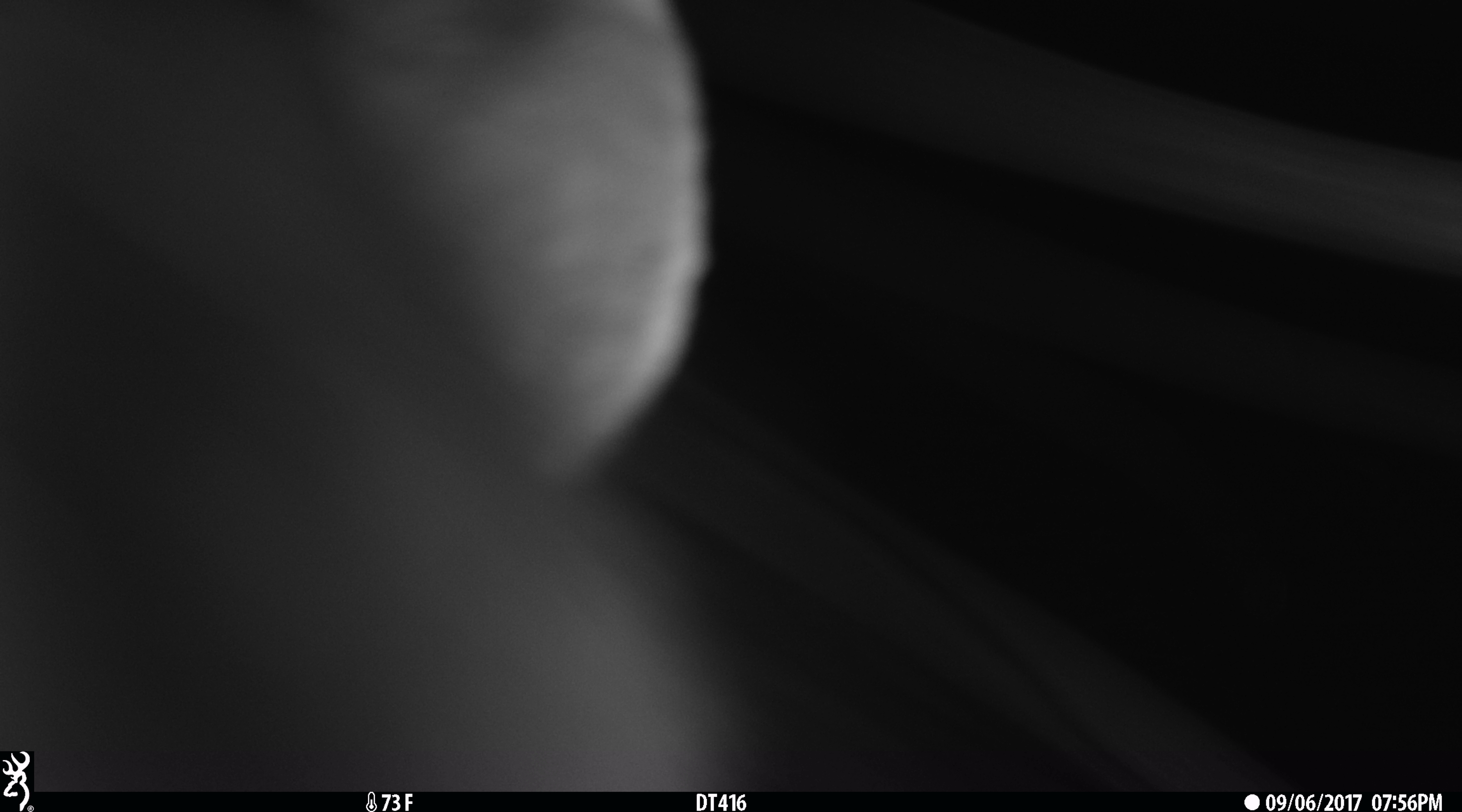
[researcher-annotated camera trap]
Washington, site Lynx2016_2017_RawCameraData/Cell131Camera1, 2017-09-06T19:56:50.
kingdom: Animalia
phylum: Chordata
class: Mammalia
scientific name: Mammalia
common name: small mammal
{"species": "small mammal (Mammalia)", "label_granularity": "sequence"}